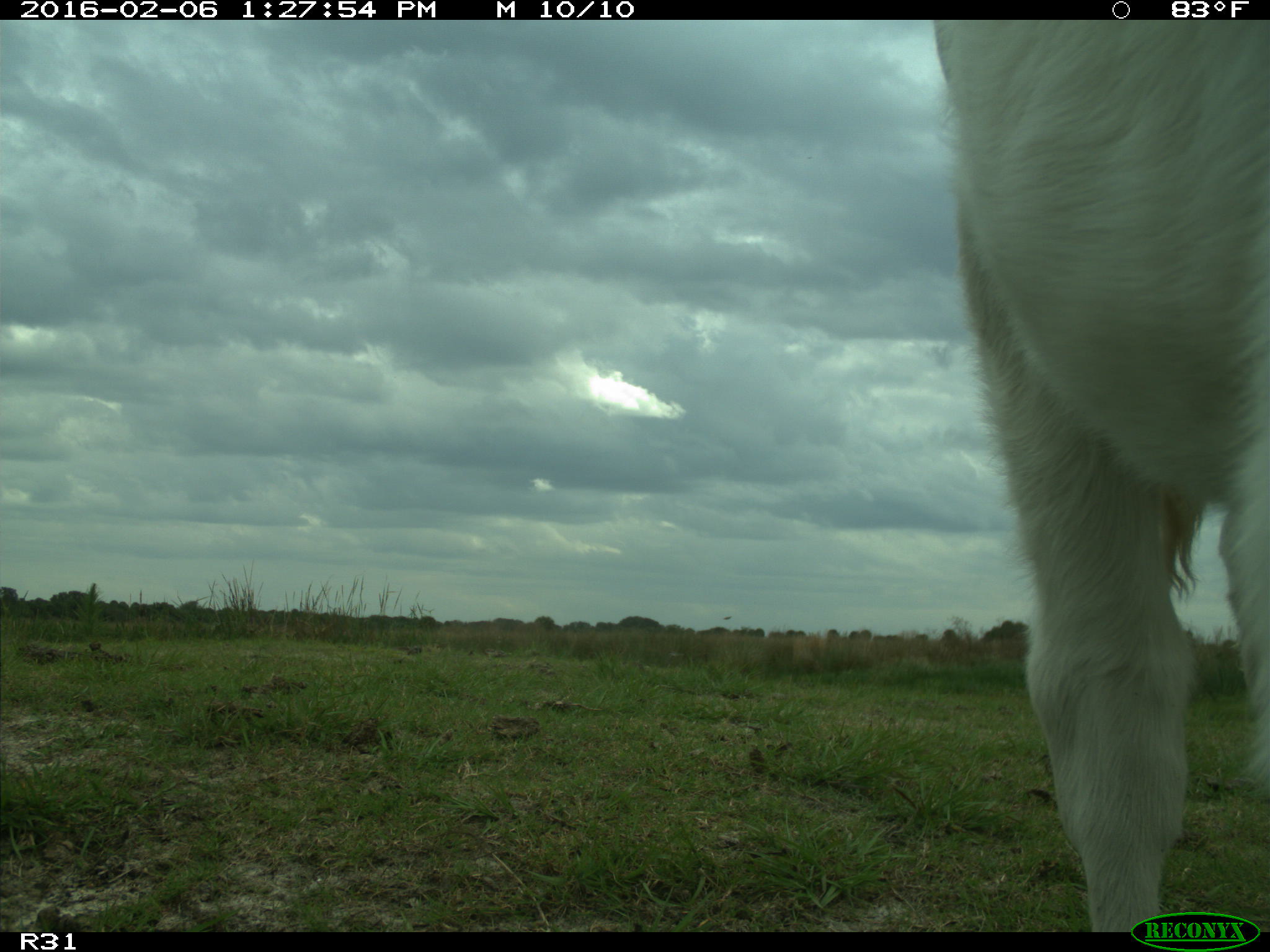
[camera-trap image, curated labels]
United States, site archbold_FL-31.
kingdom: Animalia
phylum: Chordata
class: Mammalia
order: Artiodactyla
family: Bovidae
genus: Bos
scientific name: Bos taurus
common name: domestic cow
Bos taurus (domestic cow).